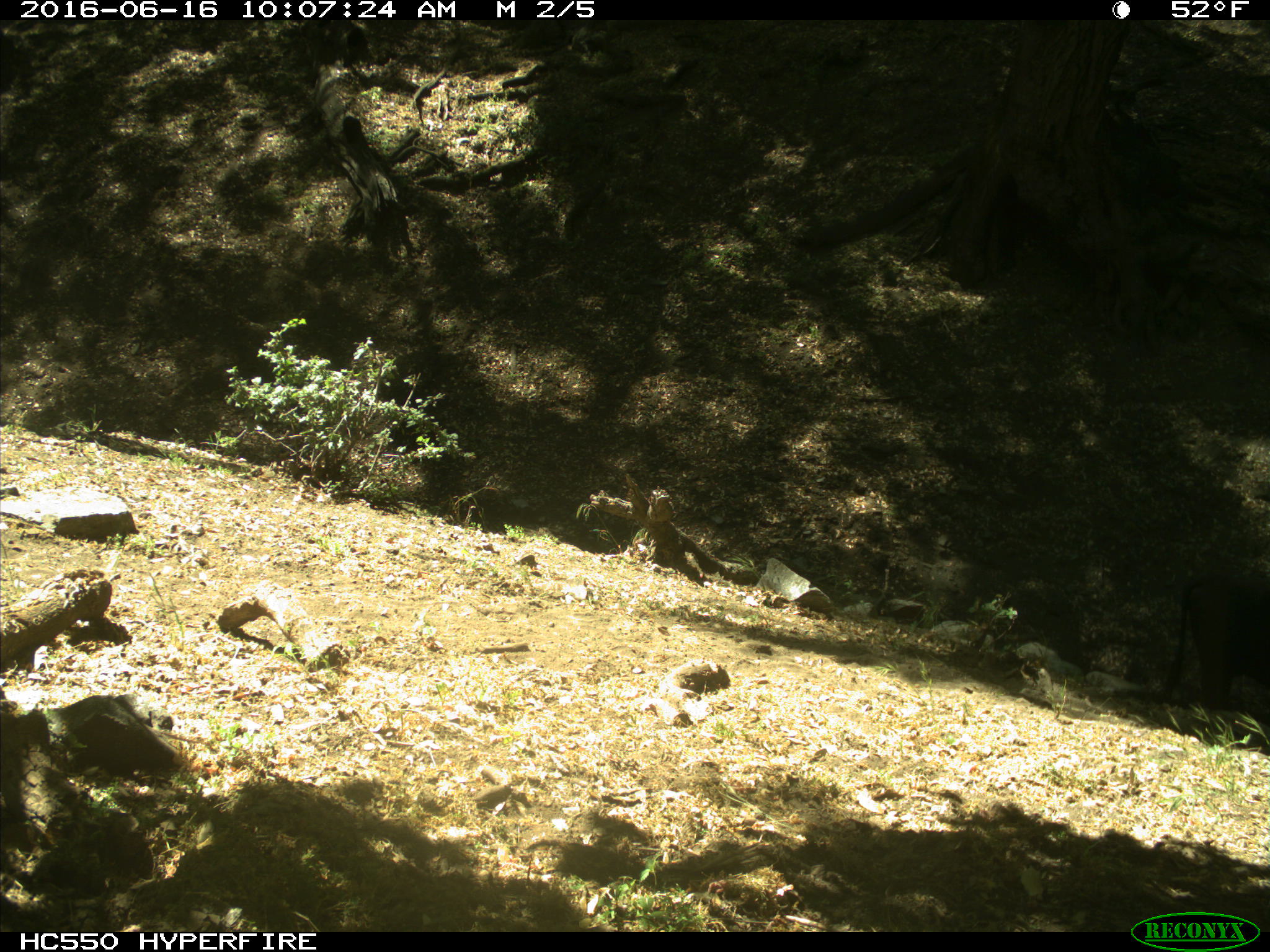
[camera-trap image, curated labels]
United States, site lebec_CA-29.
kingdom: Animalia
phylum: Chordata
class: Mammalia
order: Artiodactyla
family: Bovidae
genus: Bos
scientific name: Bos taurus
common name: domestic cow